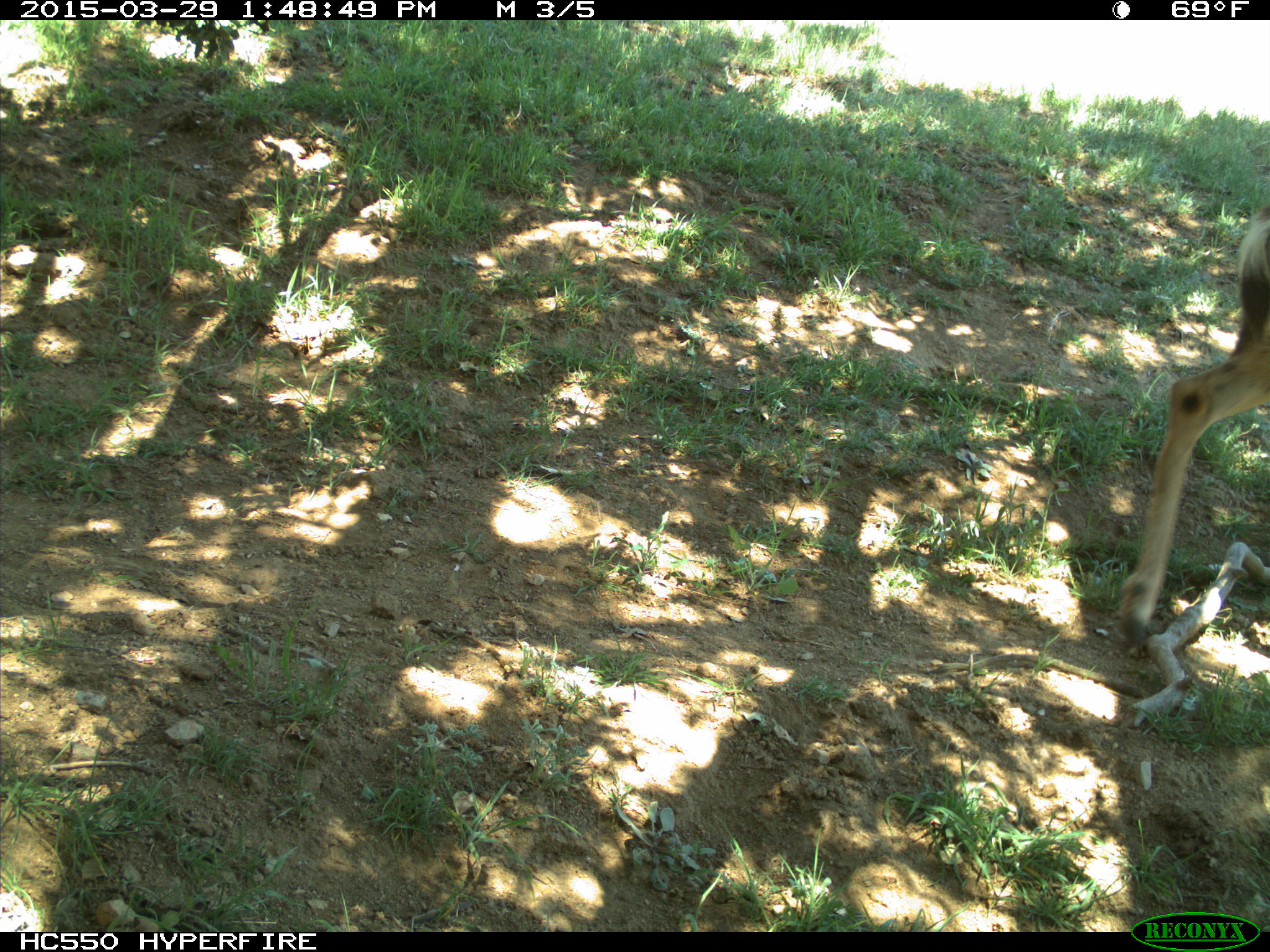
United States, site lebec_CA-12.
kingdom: Animalia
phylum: Chordata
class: Mammalia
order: Artiodactyla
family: Cervidae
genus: Odocoileus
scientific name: Odocoileus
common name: deer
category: unidentified deer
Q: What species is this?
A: Unidentified deer (deer) (Odocoileus).